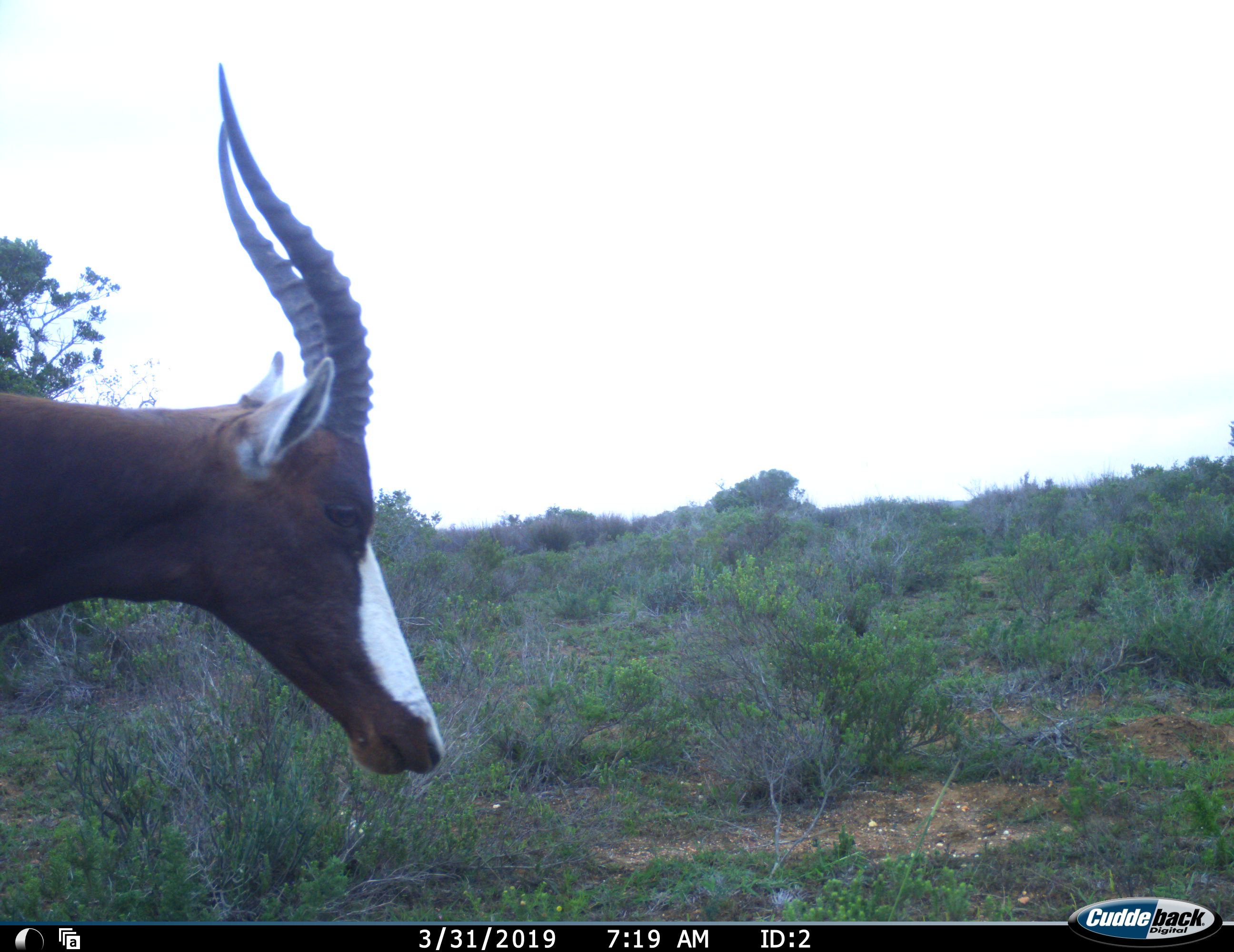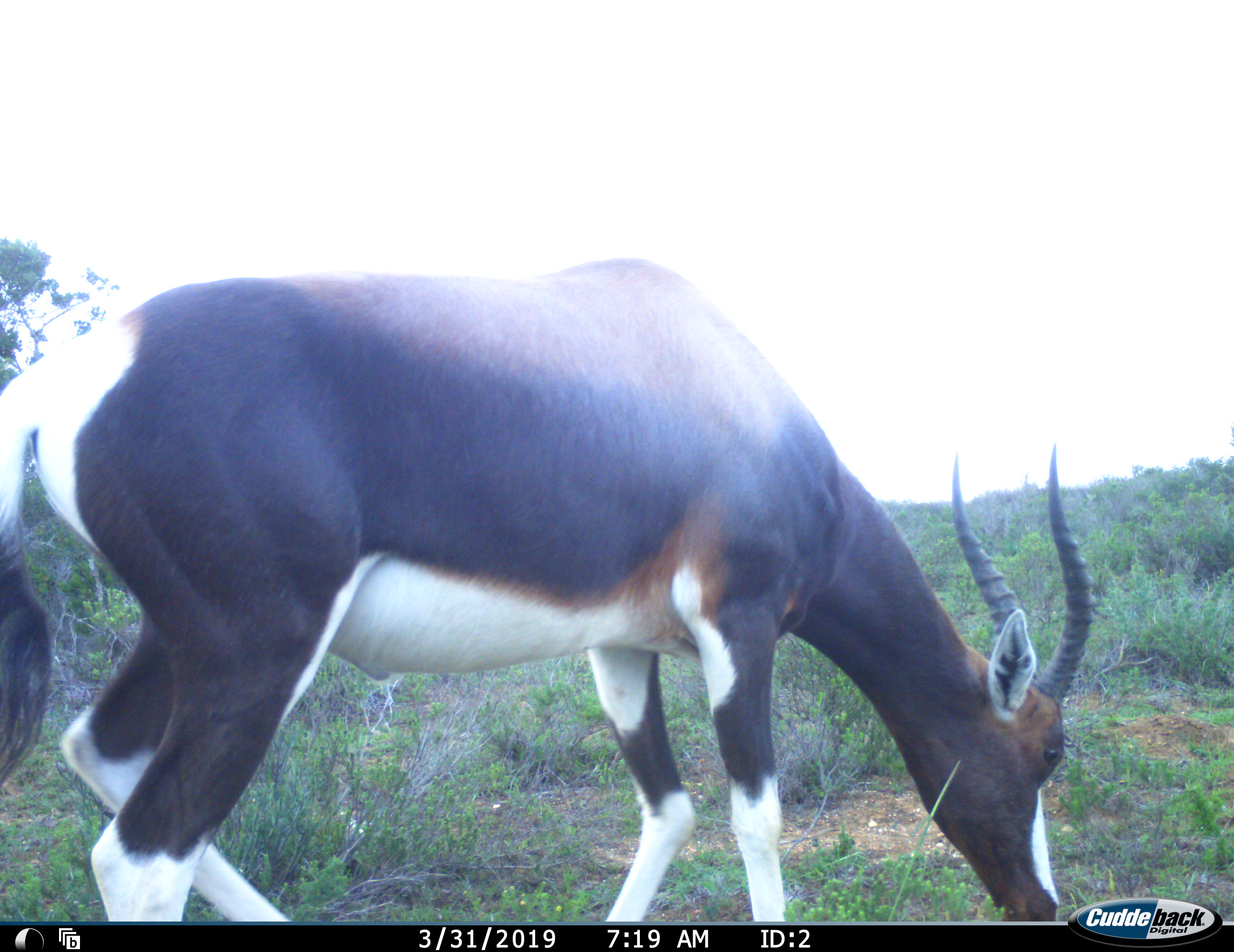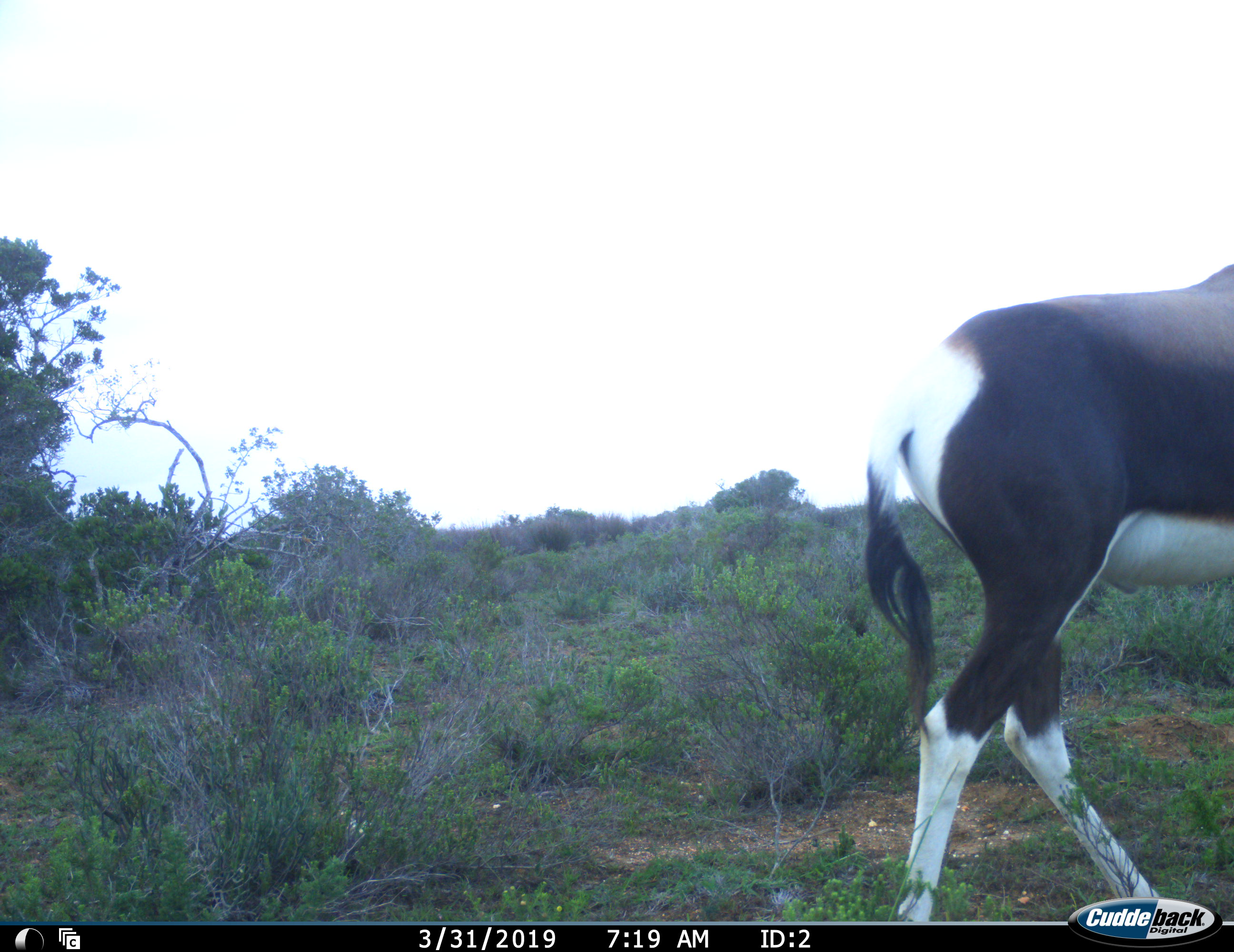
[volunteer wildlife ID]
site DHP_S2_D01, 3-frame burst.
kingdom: Animalia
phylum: Chordata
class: Mammalia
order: Artiodactyla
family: Bovidae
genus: Damaliscus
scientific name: Damaliscus pygargus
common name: bontebok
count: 1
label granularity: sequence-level